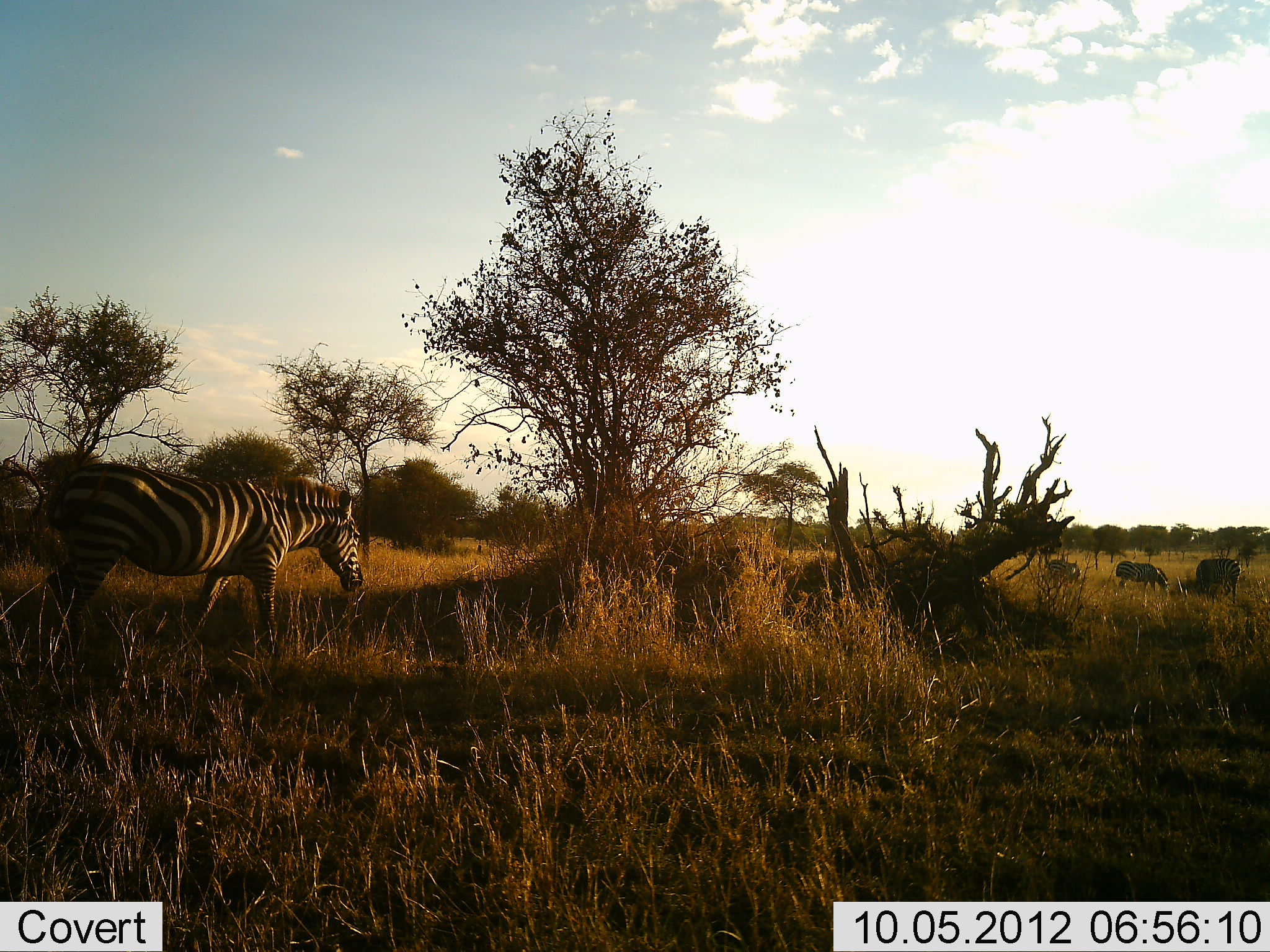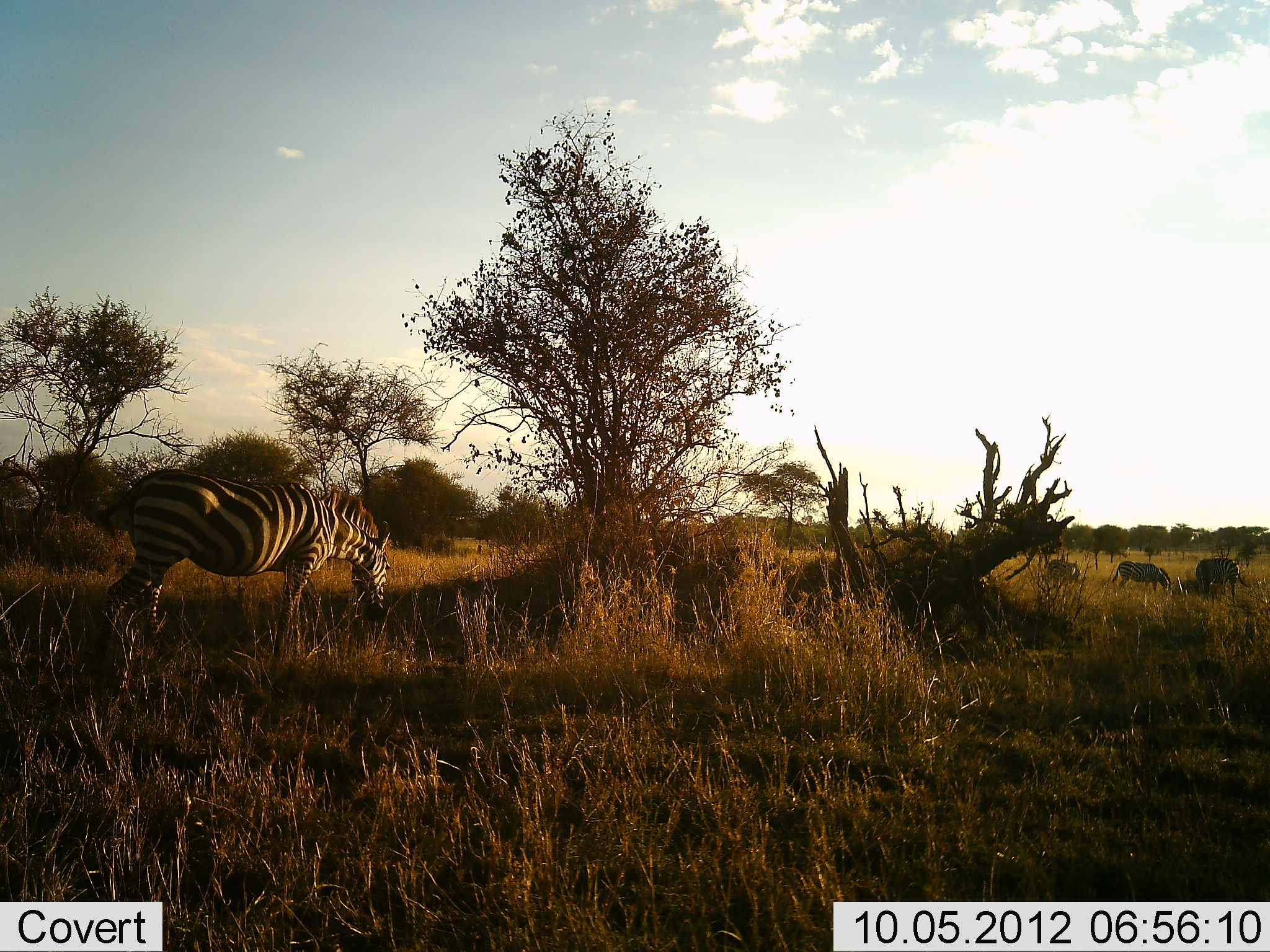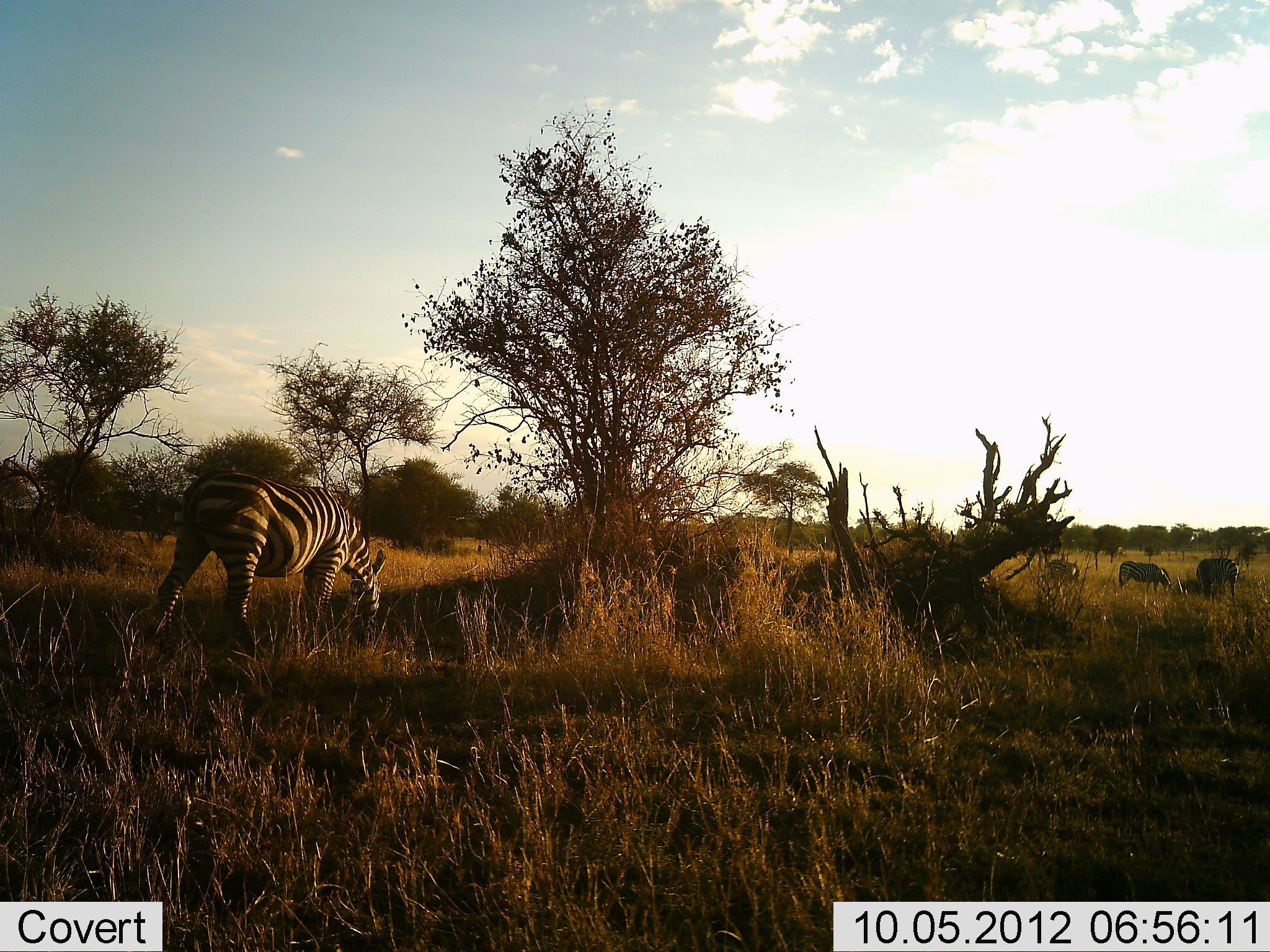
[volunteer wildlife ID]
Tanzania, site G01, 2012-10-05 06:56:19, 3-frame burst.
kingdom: Animalia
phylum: Chordata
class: Mammalia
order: Perissodactyla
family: Equidae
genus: Equus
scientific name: Equus quagga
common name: plains zebra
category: zebra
Zebra (plains zebra) (Equus quagga), count 4. Behavior (volunteer vote fractions): standing 27%, resting 0%, moving 45%, interacting 0%. Young present (vote fraction): 0%. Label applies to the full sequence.